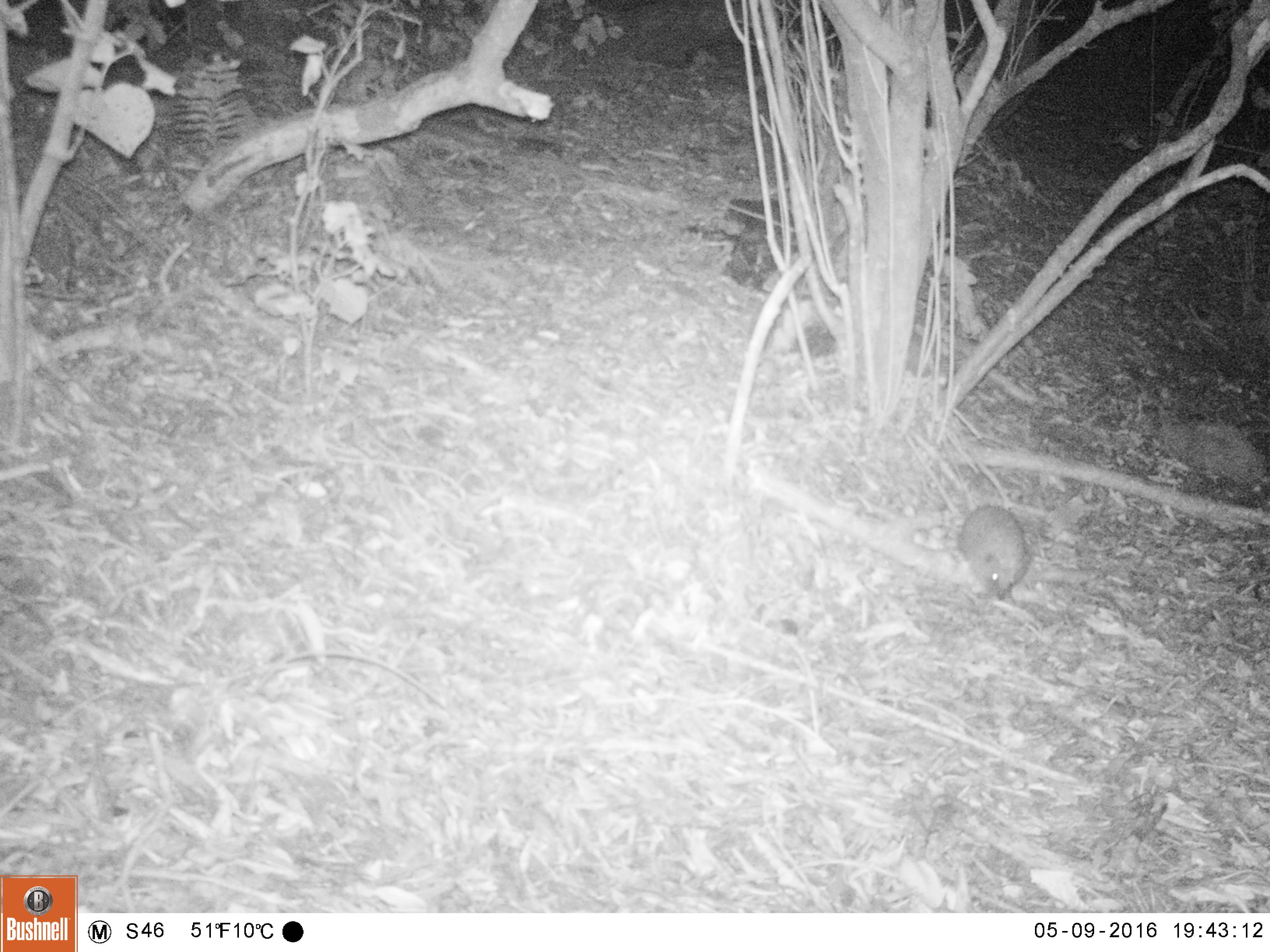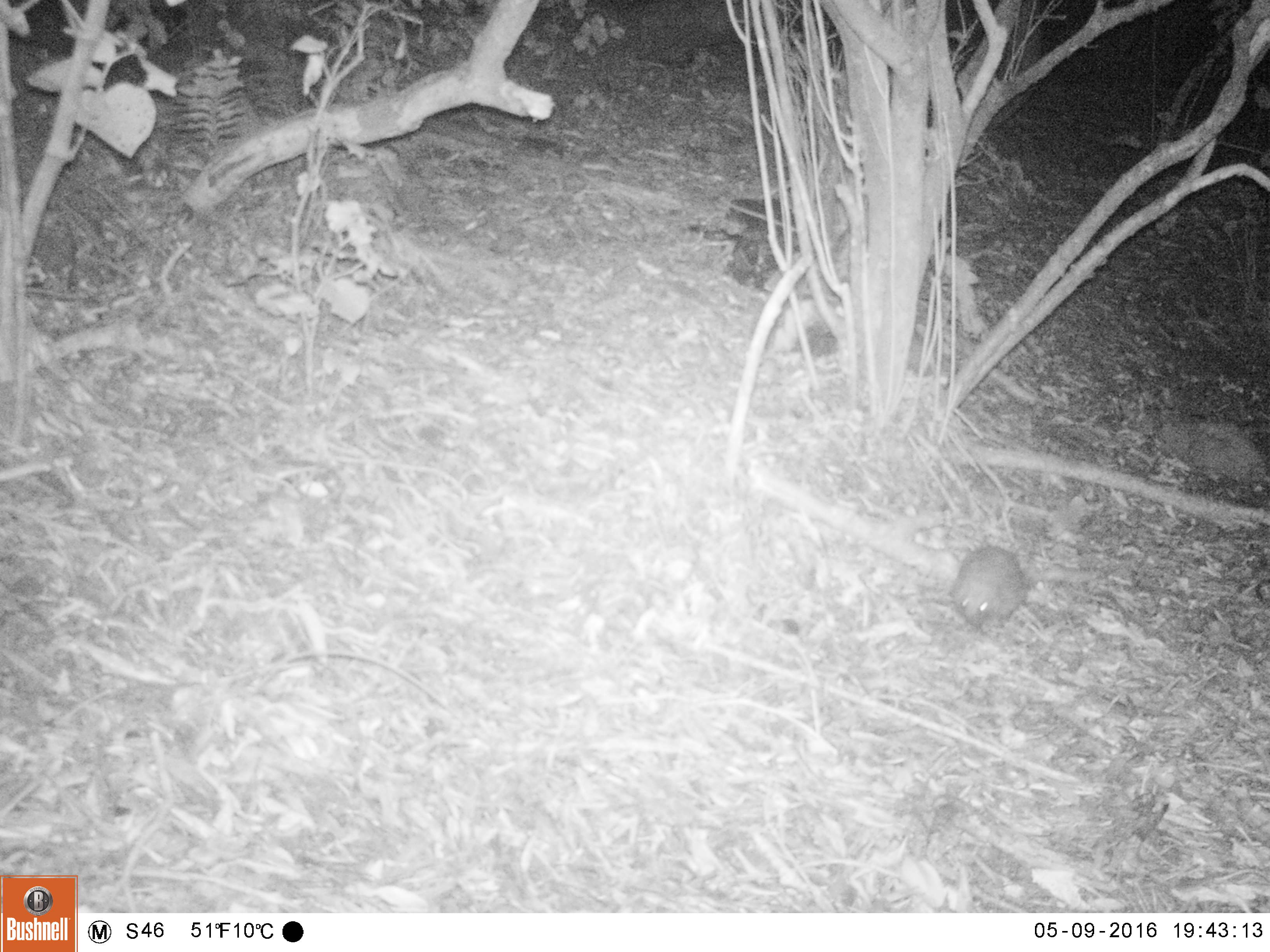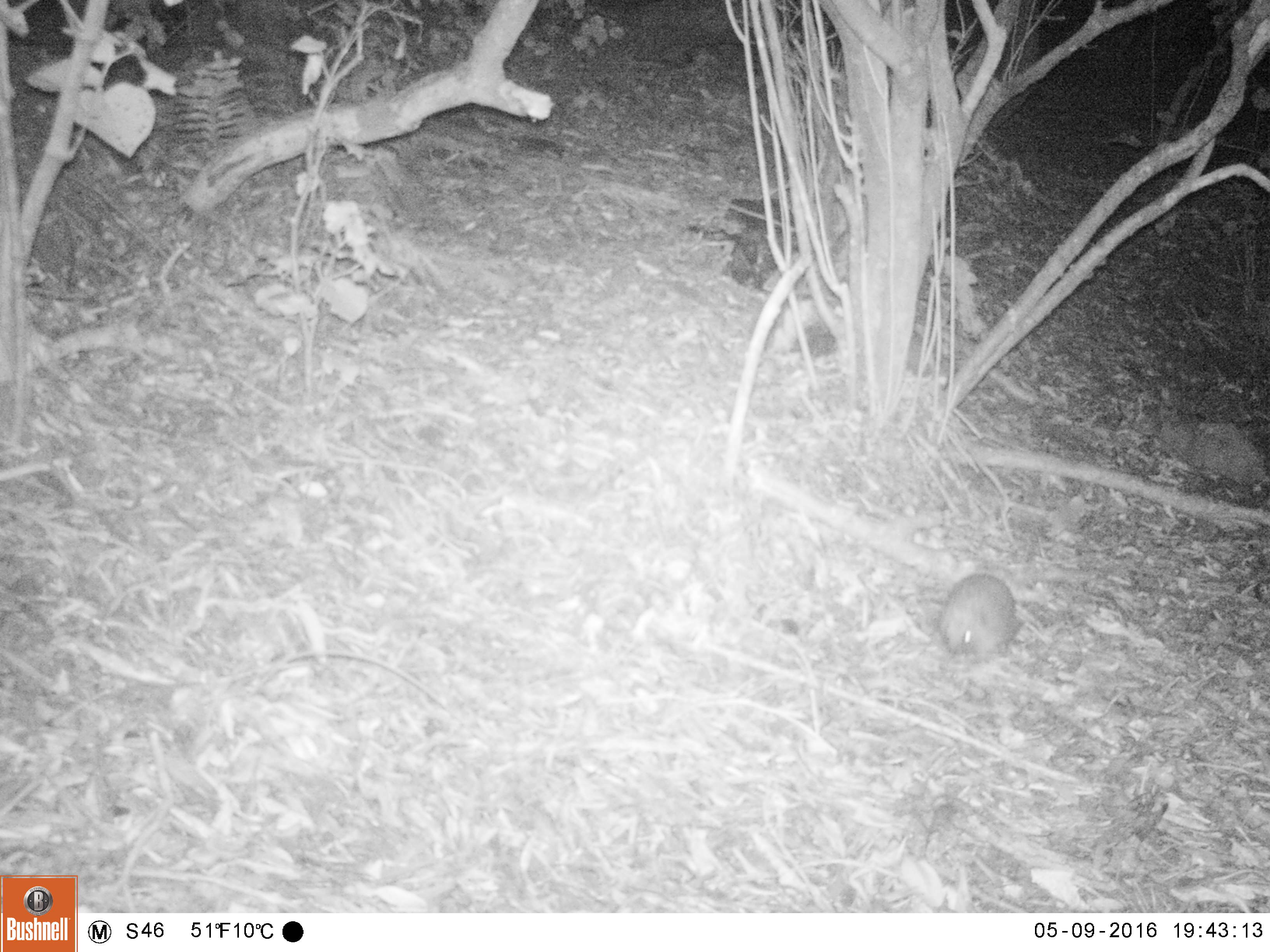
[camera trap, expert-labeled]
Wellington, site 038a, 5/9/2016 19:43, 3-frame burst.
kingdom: Animalia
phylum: Chordata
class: Mammalia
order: Eulipotyphla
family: Erinaceidae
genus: Erinaceus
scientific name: Erinaceus europaeus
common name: hedgehog